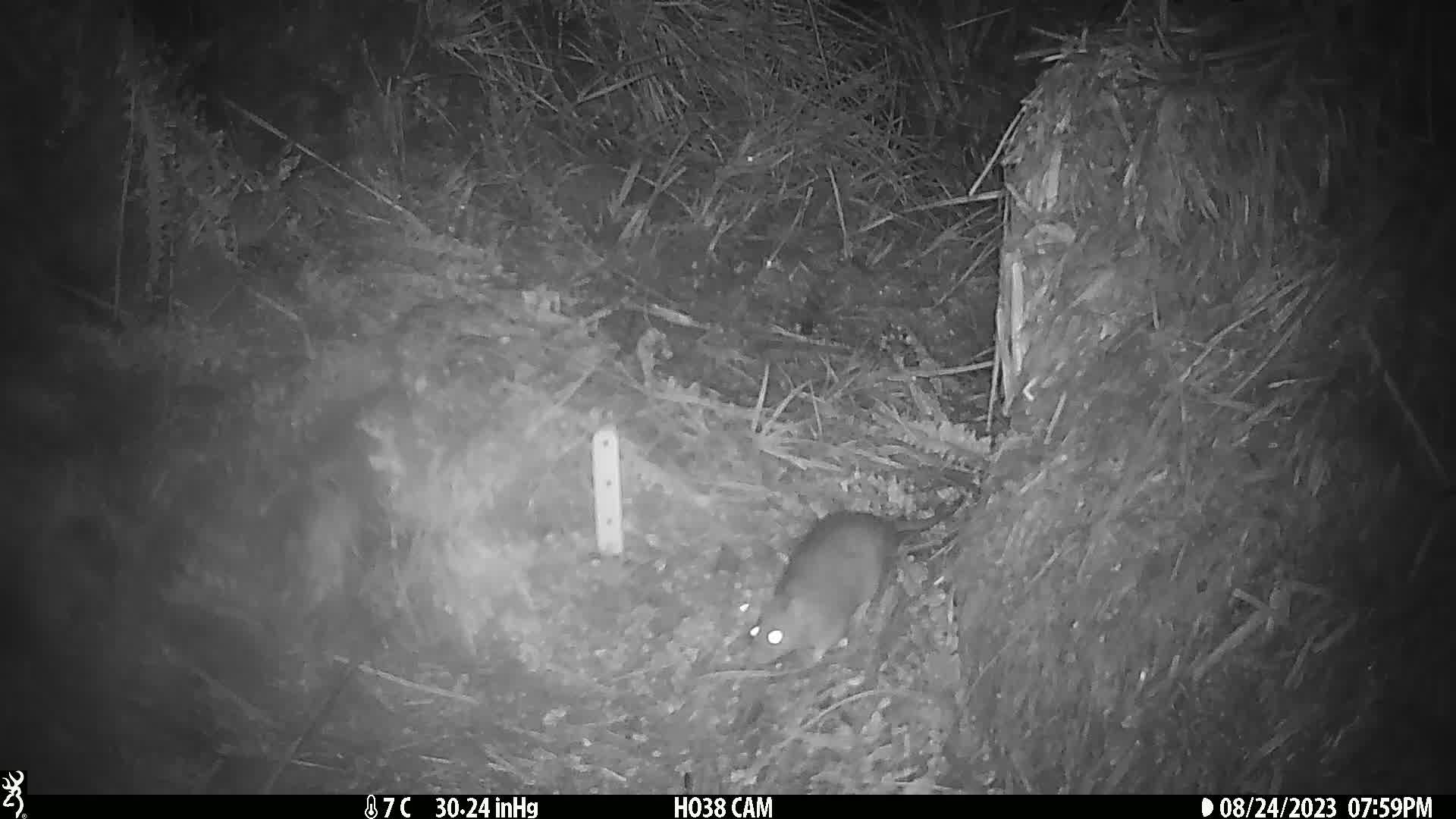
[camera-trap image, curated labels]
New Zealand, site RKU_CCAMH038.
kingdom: Animalia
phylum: Chordata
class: Mammalia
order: Rodentia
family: Muridae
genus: Rattus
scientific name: Rattus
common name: rat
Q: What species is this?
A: Rat (Rattus).